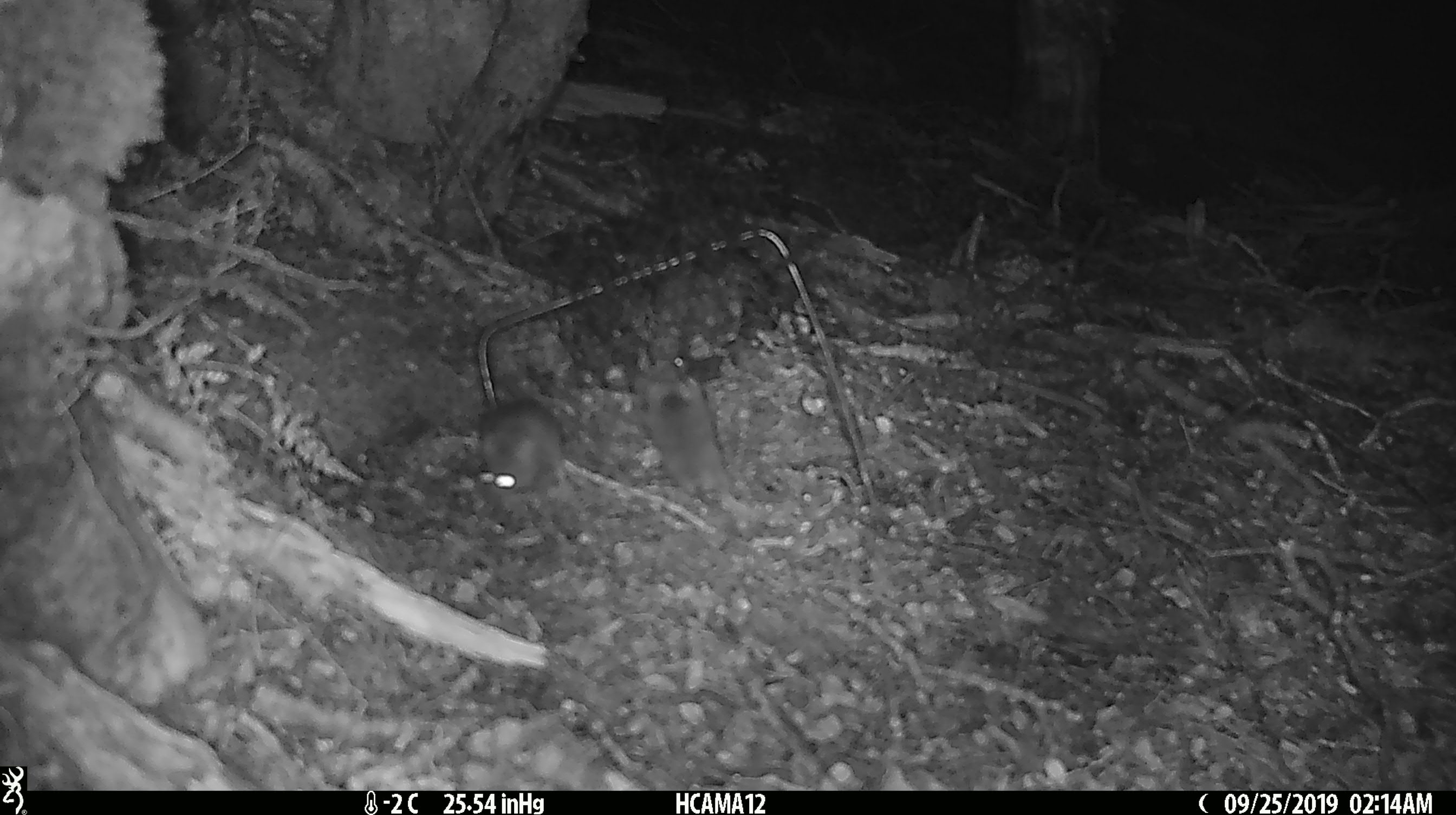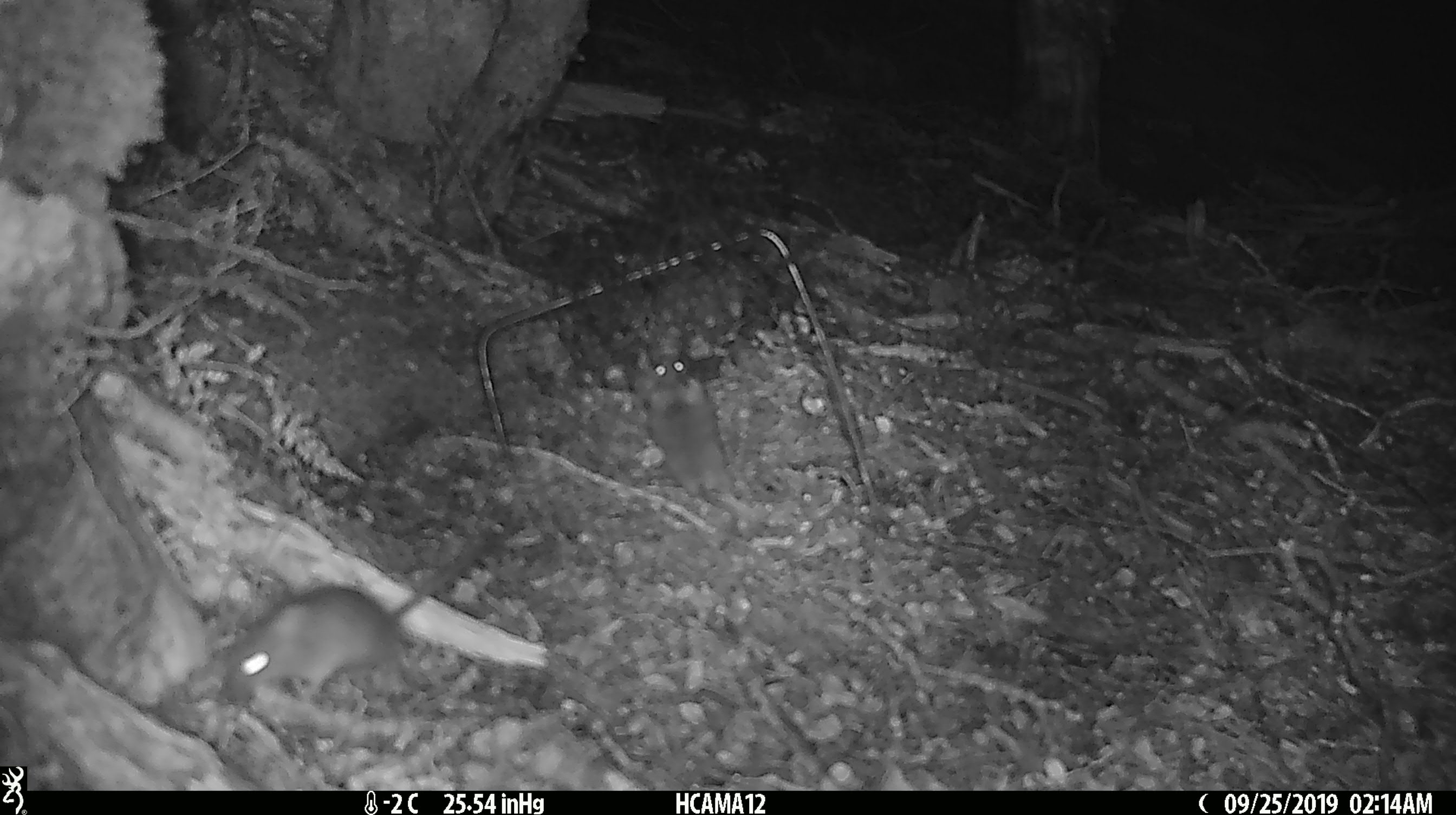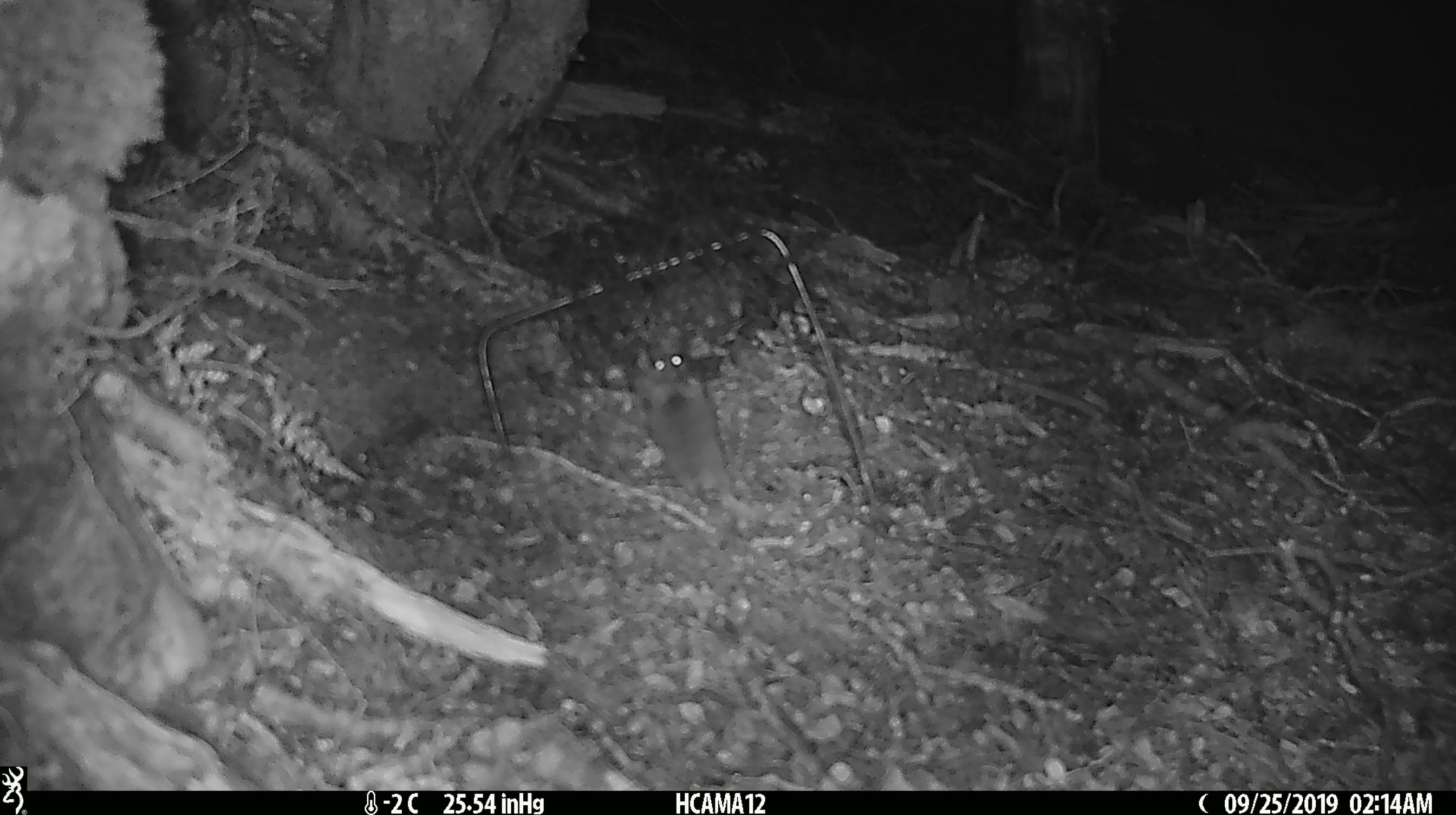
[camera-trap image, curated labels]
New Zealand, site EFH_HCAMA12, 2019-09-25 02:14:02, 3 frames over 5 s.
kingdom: Animalia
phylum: Chordata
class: Mammalia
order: Rodentia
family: Muridae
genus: Rattus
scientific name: Rattus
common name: rat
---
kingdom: Animalia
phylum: Chordata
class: Mammalia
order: Rodentia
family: Muridae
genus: Mus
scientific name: Mus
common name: mouse